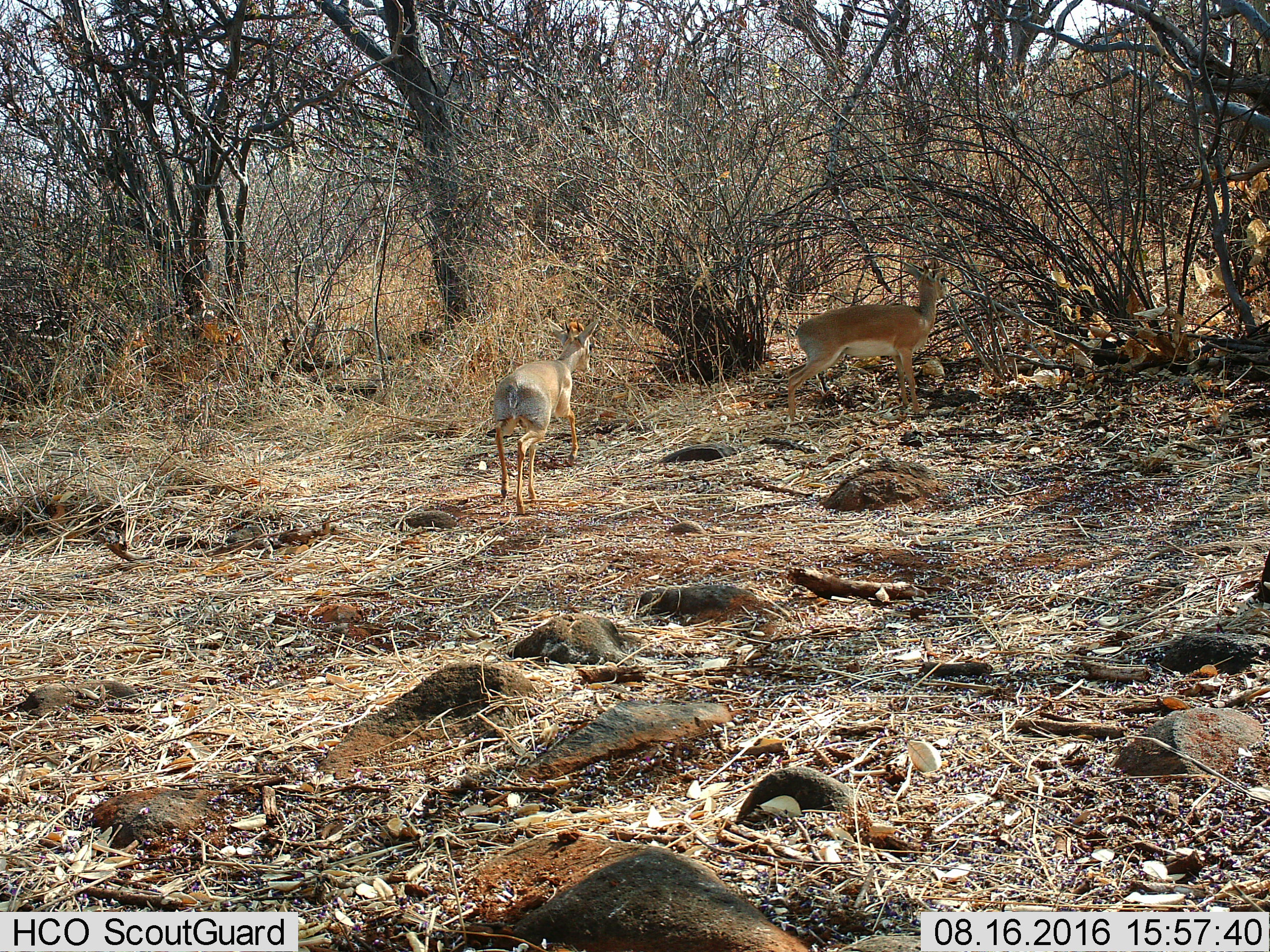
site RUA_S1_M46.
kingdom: Animalia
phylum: Chordata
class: Mammalia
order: Artiodactyla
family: Bovidae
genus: Madoqua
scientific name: Madoqua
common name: dik-dik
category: dikdik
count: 2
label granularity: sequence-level